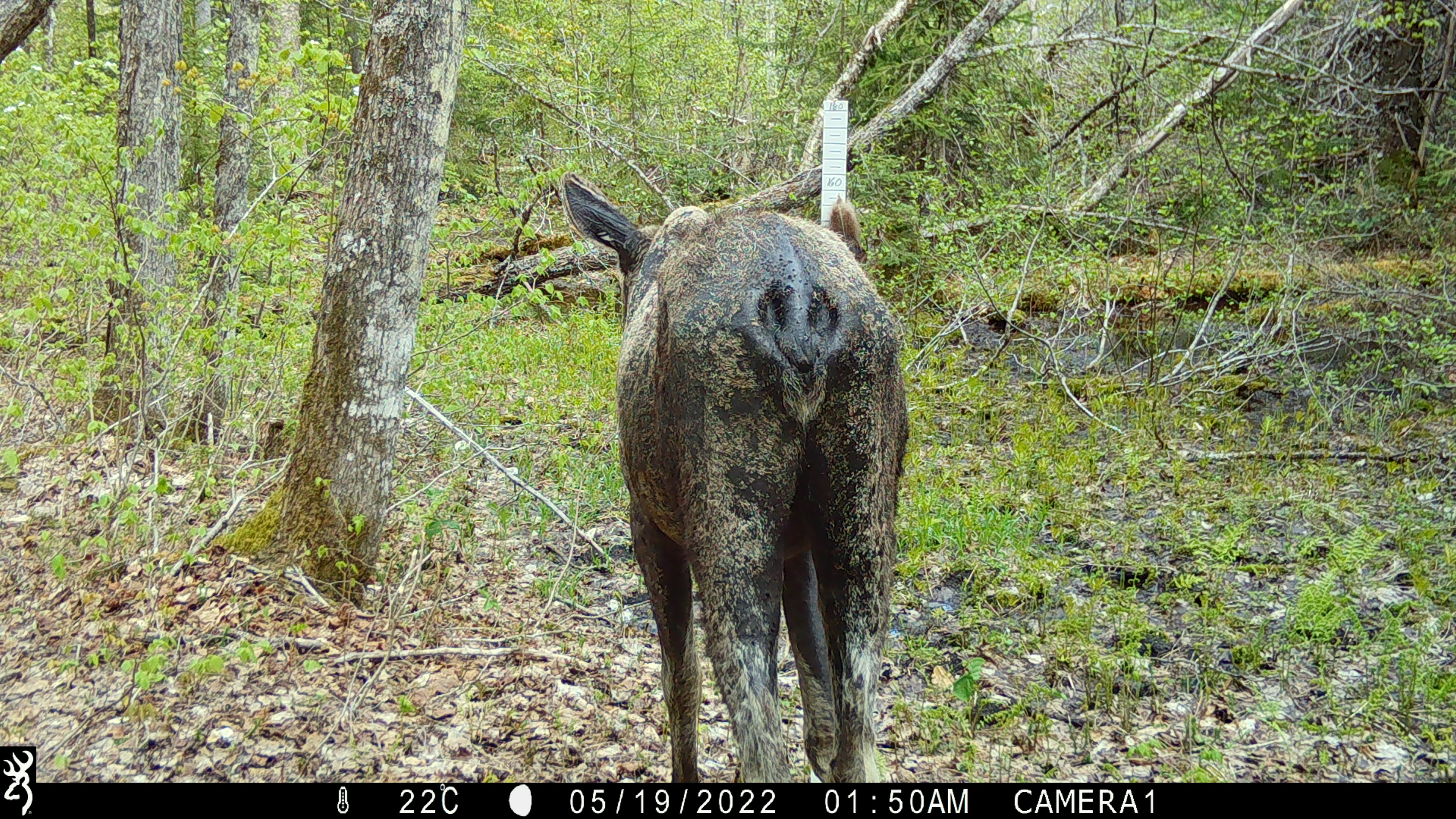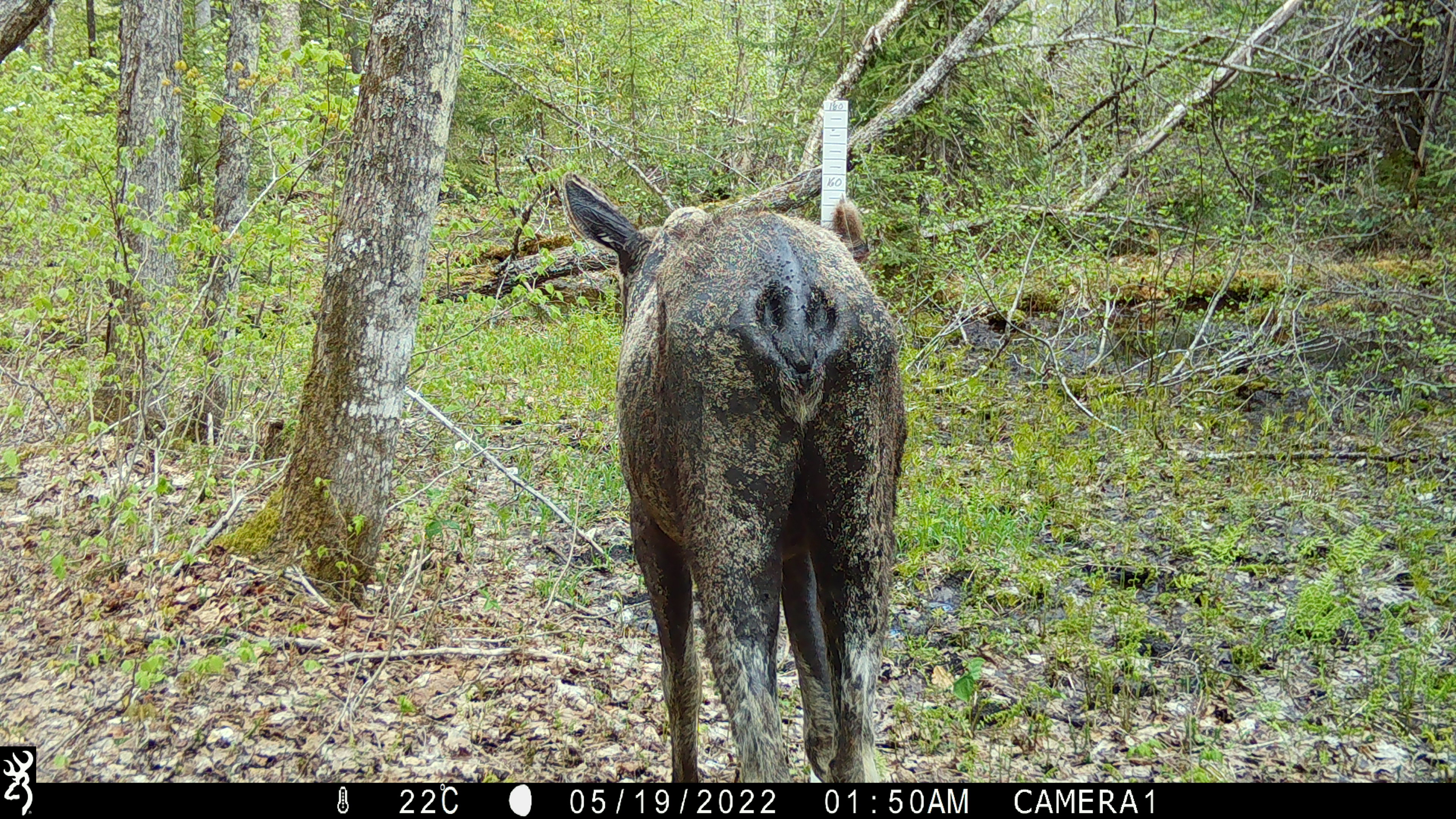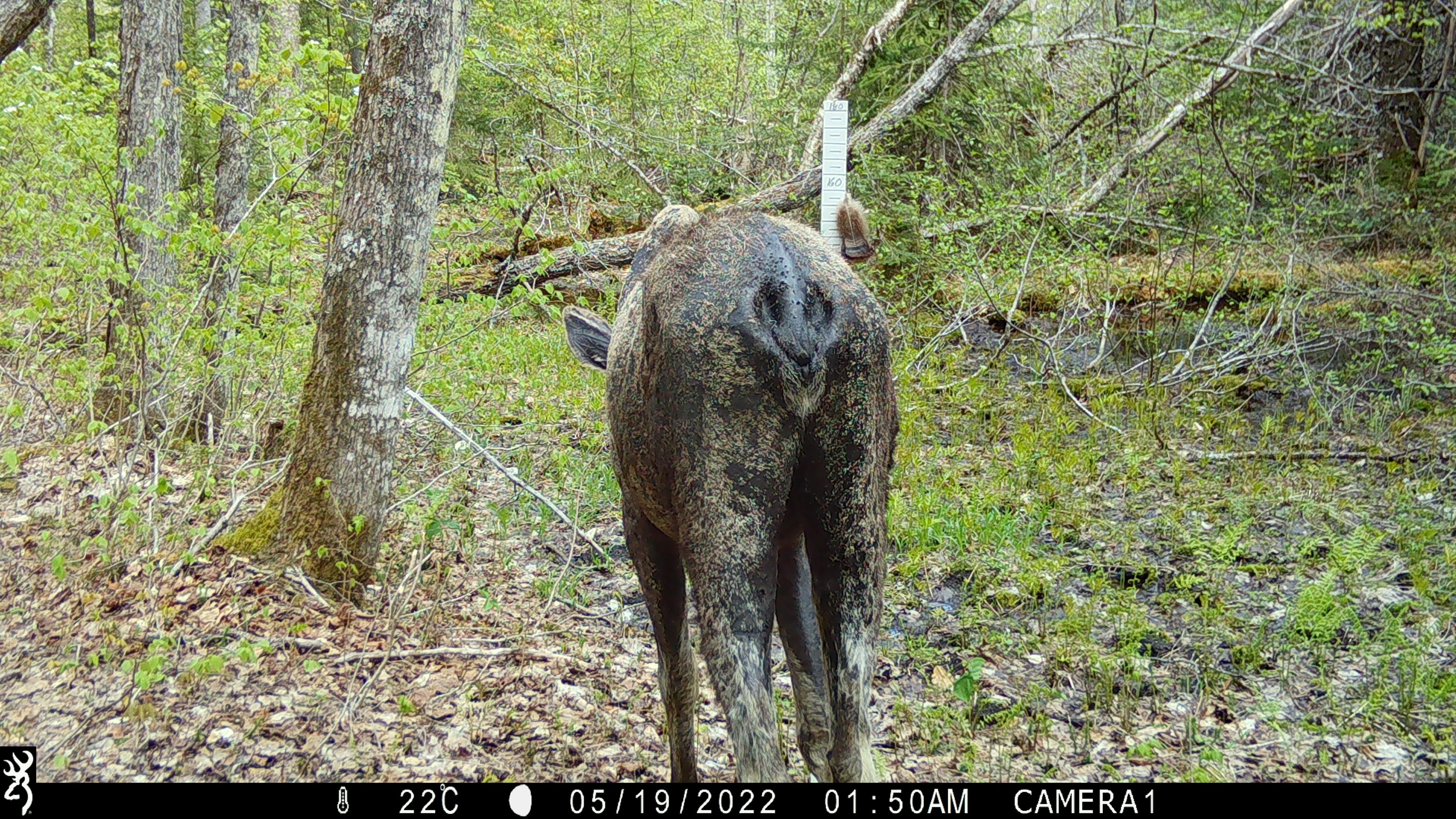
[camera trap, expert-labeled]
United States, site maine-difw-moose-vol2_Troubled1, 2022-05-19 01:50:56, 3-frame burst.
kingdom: Animalia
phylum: Chordata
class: Mammalia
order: Artiodactyla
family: Cervidae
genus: Alces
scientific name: Alces alces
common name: moose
Moose (Alces alces).